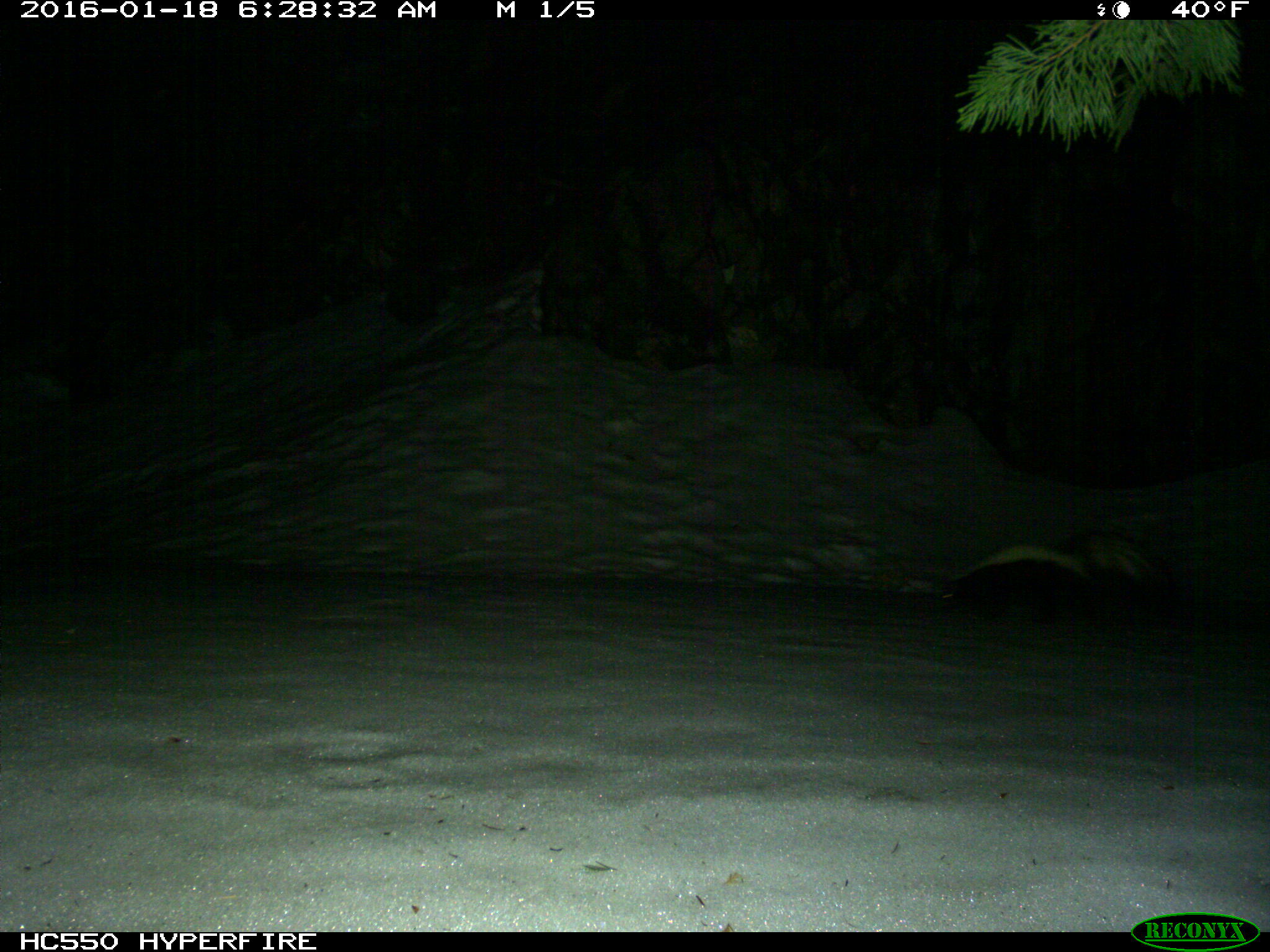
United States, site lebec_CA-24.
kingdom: Animalia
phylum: Chordata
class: Mammalia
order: Carnivora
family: Mephitidae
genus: Mephitis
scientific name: Mephitis mephitis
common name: striped skunk